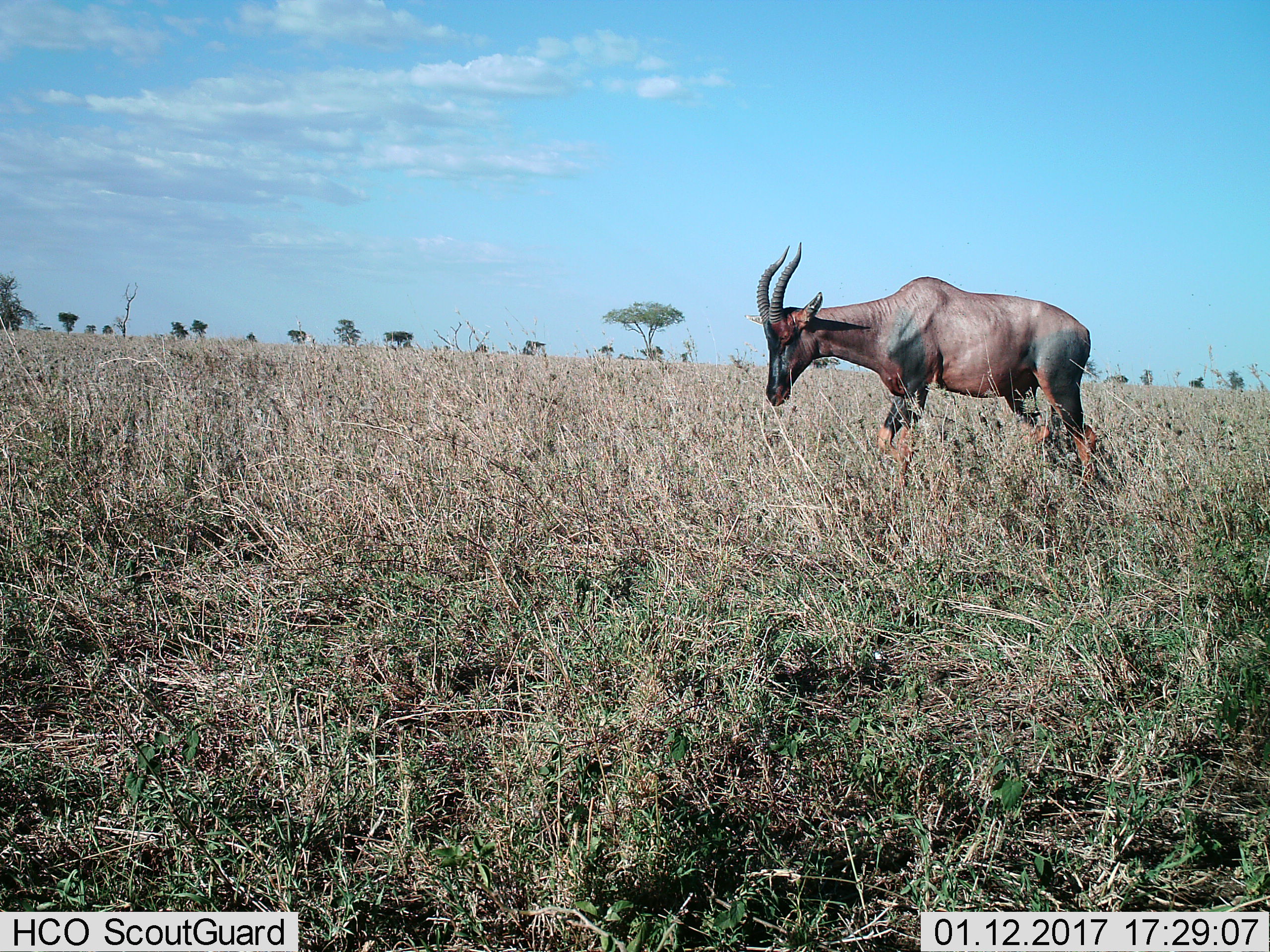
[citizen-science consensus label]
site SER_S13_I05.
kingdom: Animalia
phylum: Chordata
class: Mammalia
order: Artiodactyla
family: Bovidae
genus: Damaliscus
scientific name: Damaliscus lunatus jimela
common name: topi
Topi (Damaliscus lunatus jimela), count 1. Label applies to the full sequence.